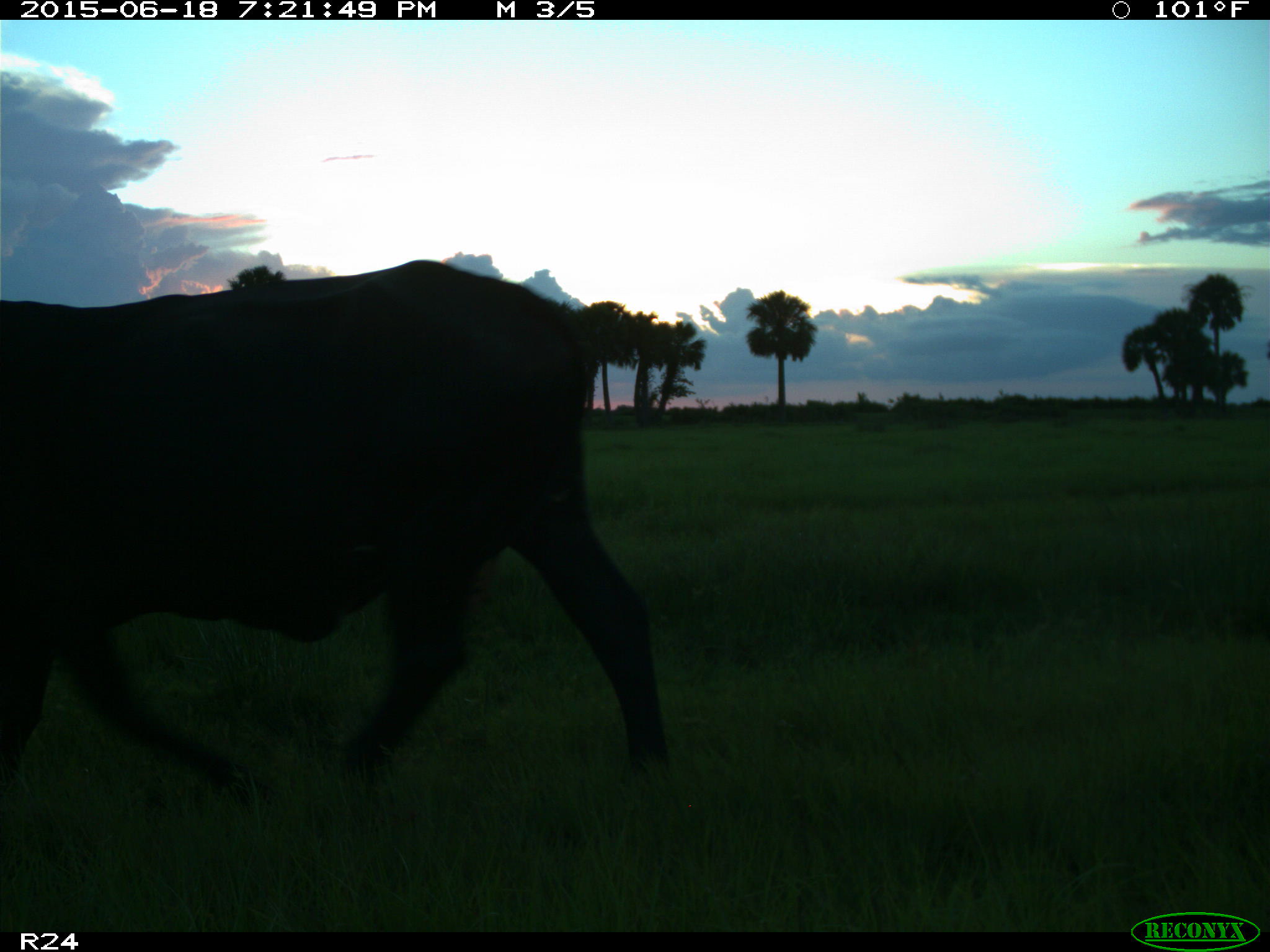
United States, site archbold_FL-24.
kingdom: Animalia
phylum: Chordata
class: Mammalia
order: Artiodactyla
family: Bovidae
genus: Bos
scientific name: Bos taurus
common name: domestic cow